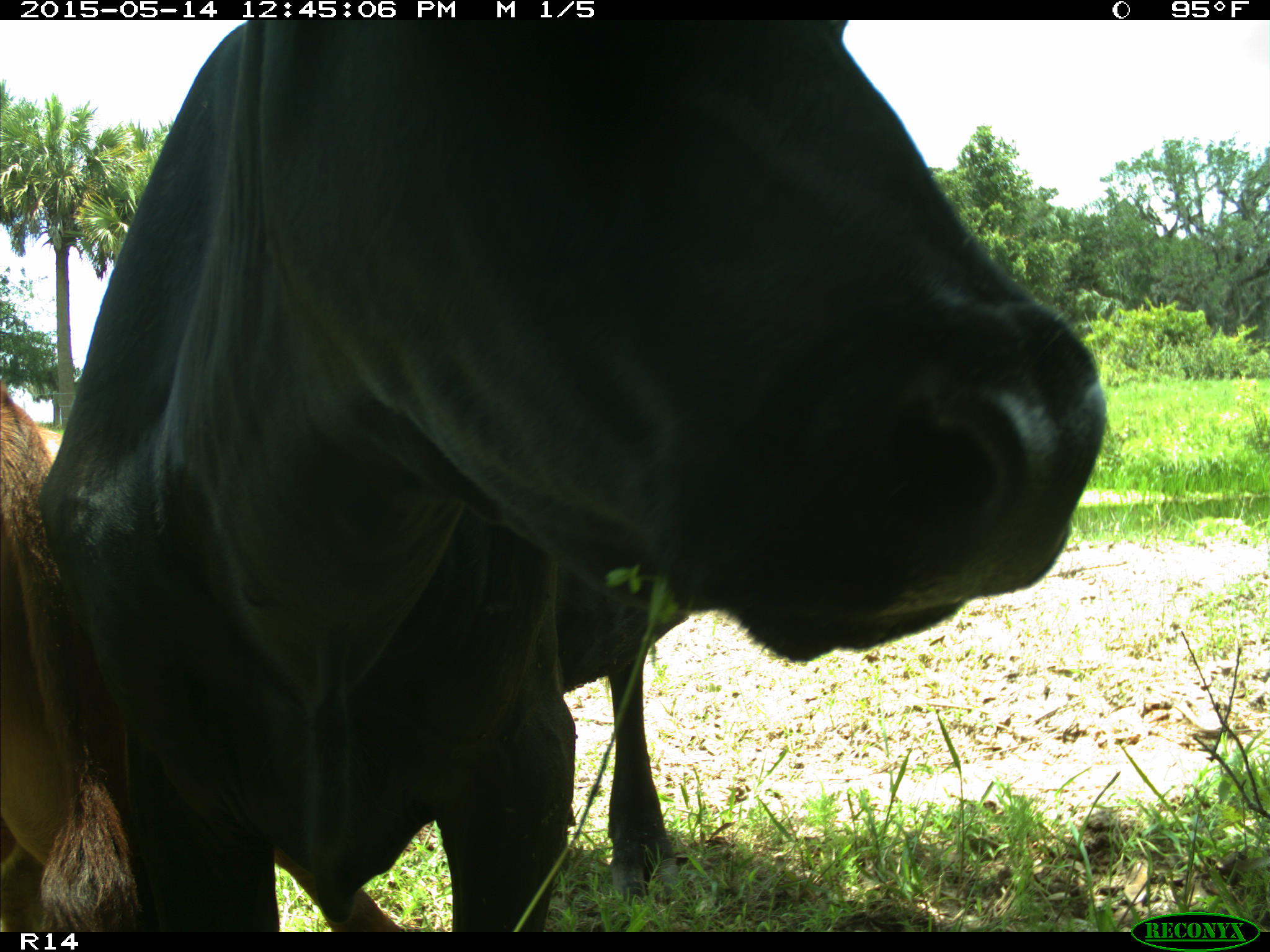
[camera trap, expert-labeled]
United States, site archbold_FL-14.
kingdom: Animalia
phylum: Chordata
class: Mammalia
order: Artiodactyla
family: Bovidae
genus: Bos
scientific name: Bos taurus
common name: domestic cow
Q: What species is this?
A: Bos taurus (domestic cow).